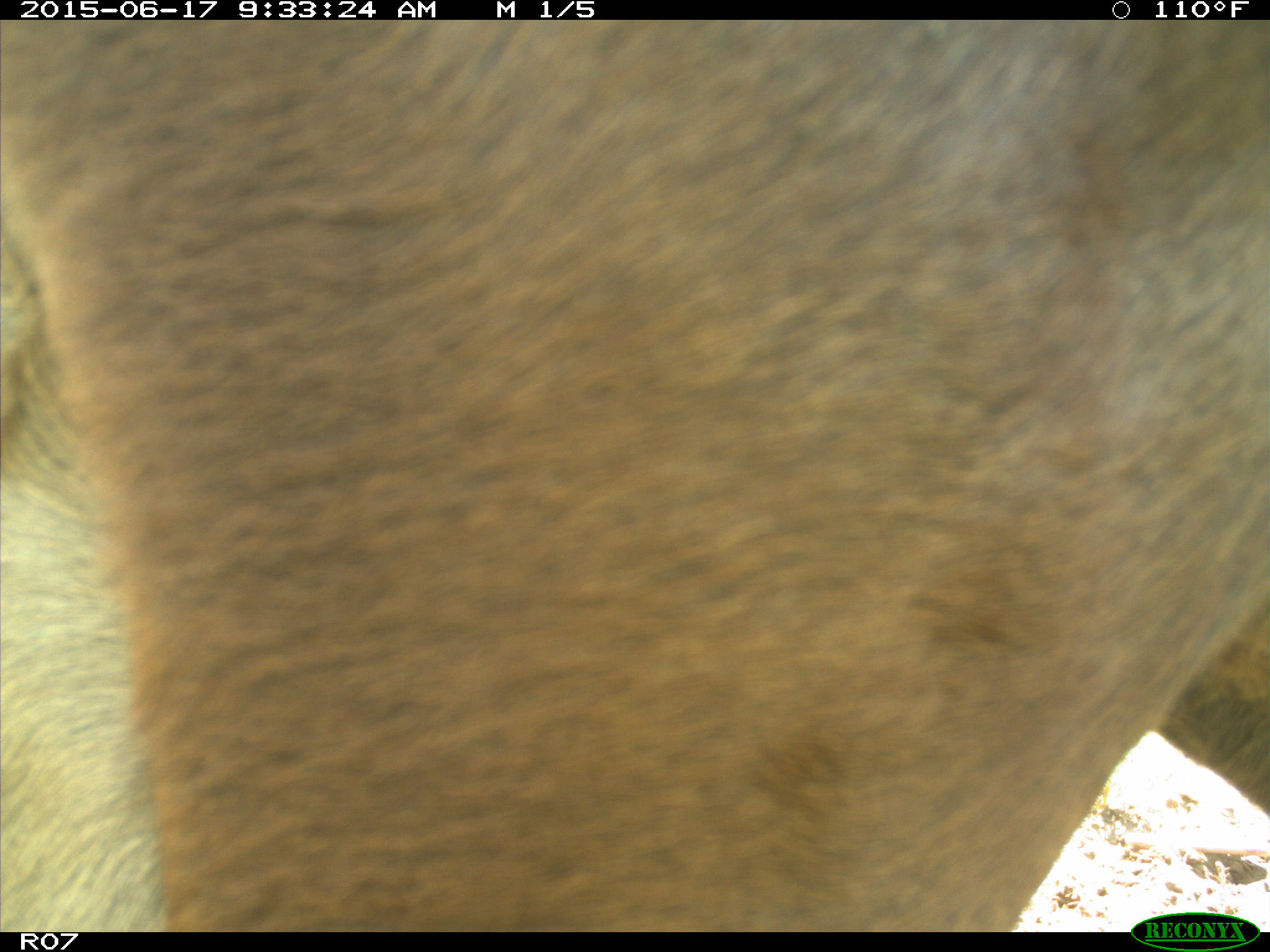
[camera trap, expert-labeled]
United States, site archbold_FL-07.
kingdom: Animalia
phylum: Chordata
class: Mammalia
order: Artiodactyla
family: Bovidae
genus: Bos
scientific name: Bos taurus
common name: domestic cow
Bos taurus (domestic cow).